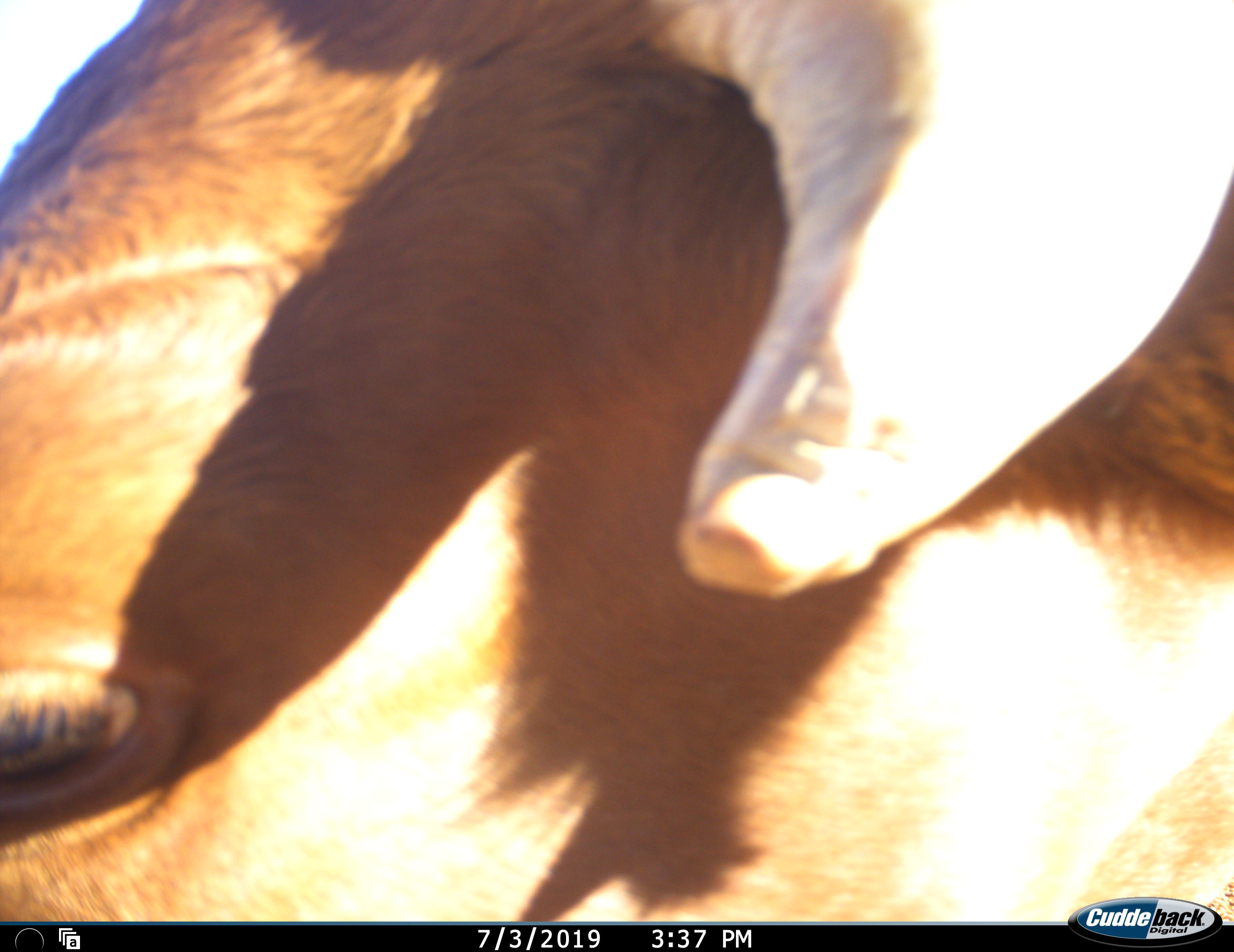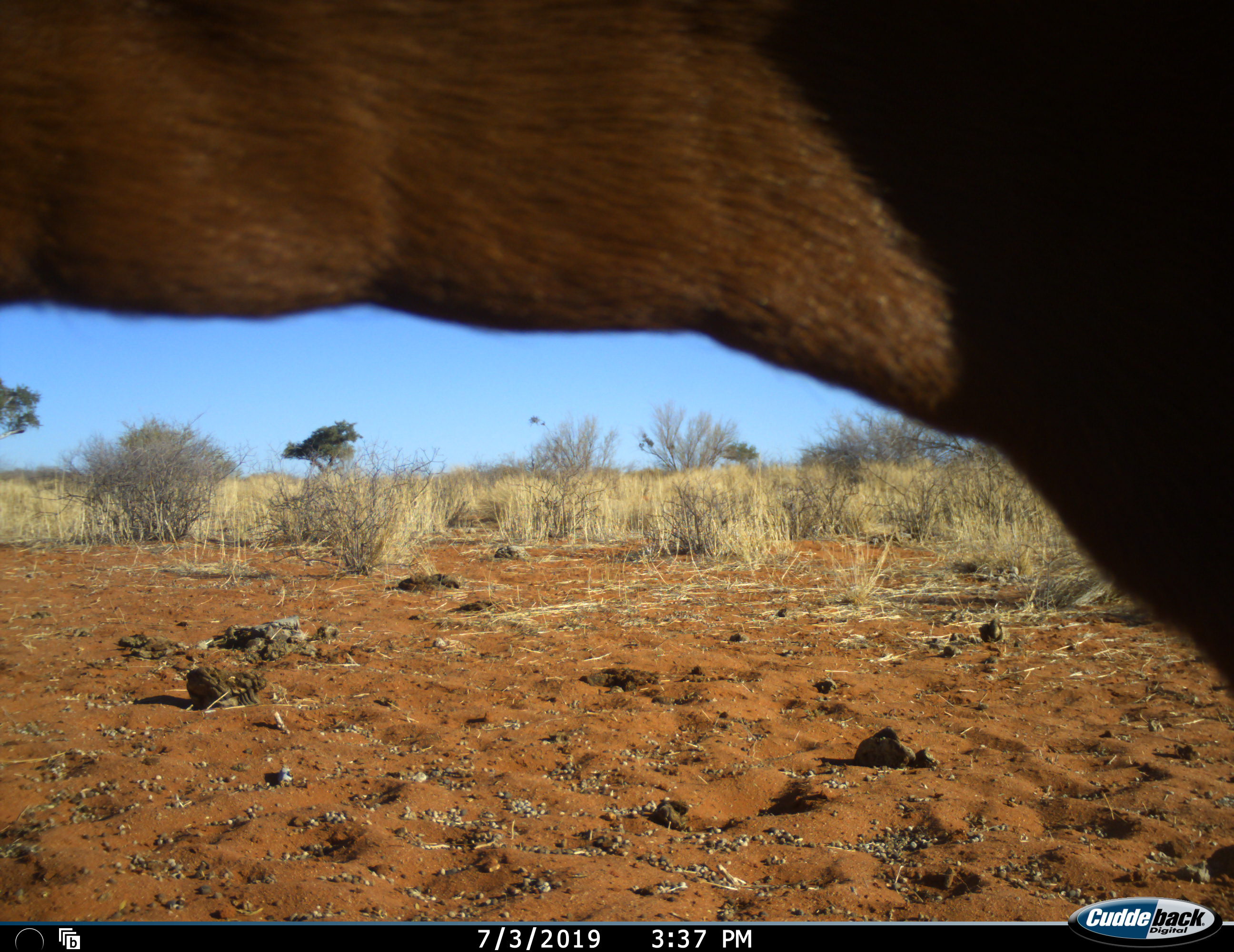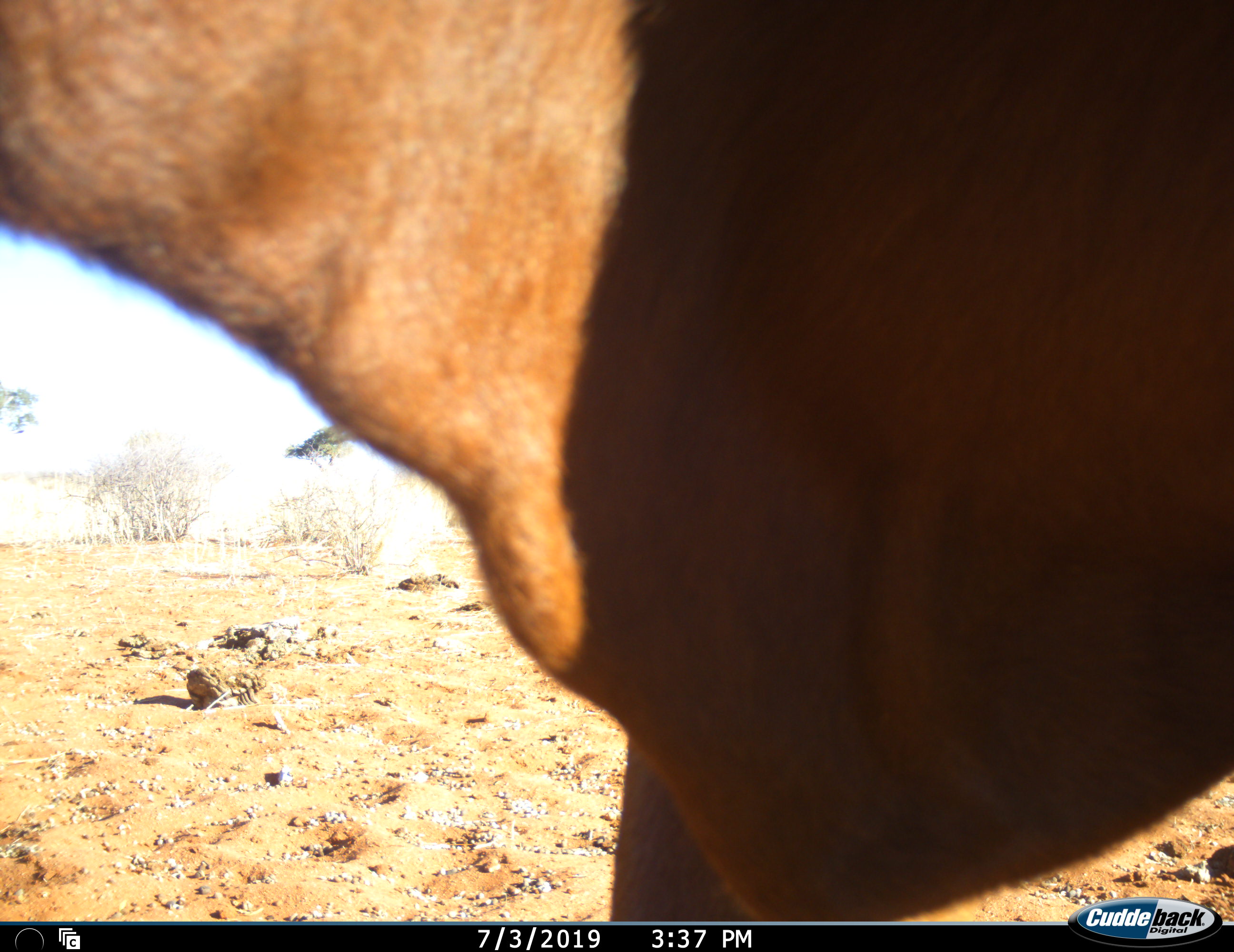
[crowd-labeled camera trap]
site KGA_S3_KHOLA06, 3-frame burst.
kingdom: Animalia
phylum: Chordata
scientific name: Vertebrata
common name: domestic animal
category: domesticanimal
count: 1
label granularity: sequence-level